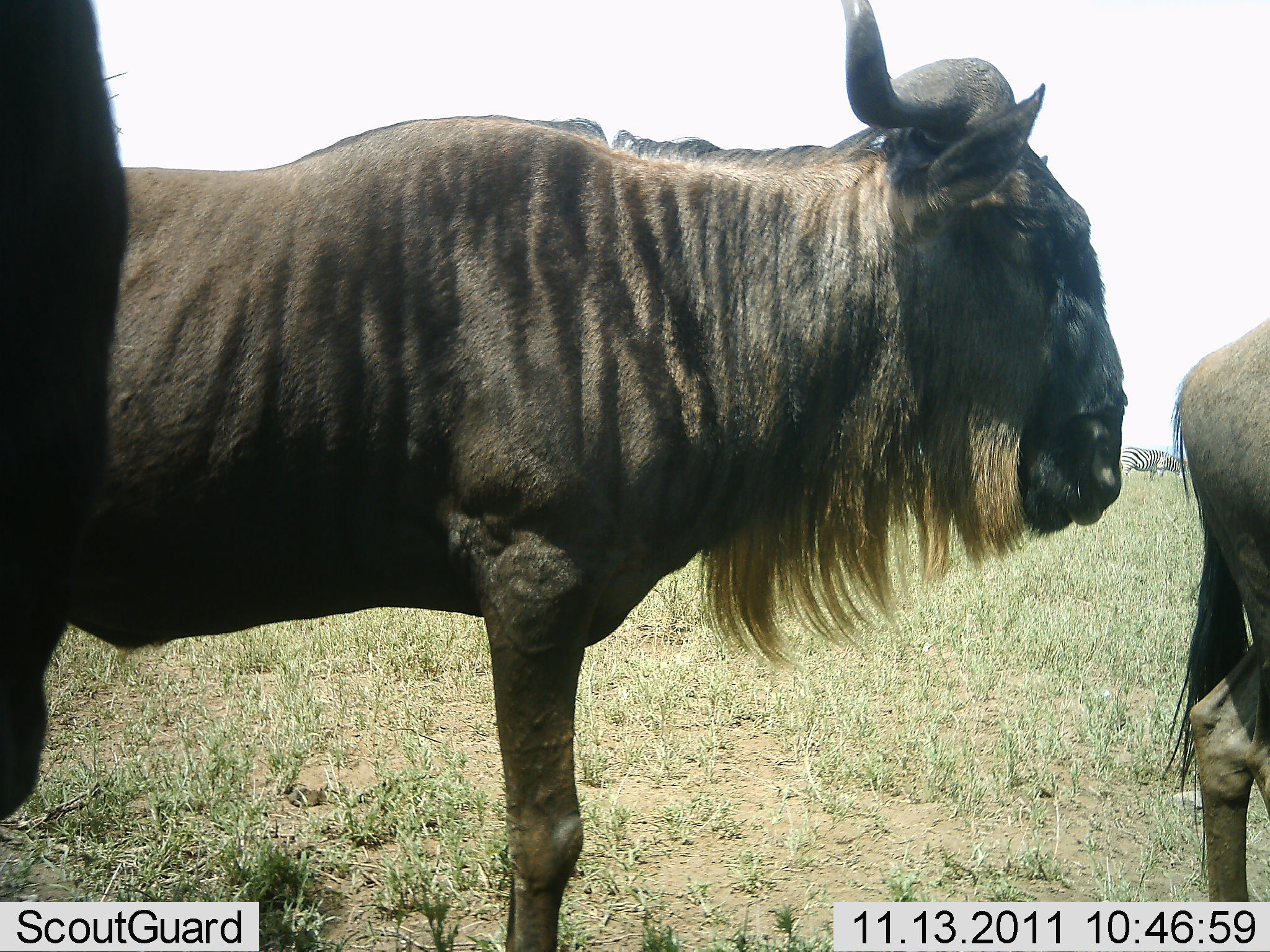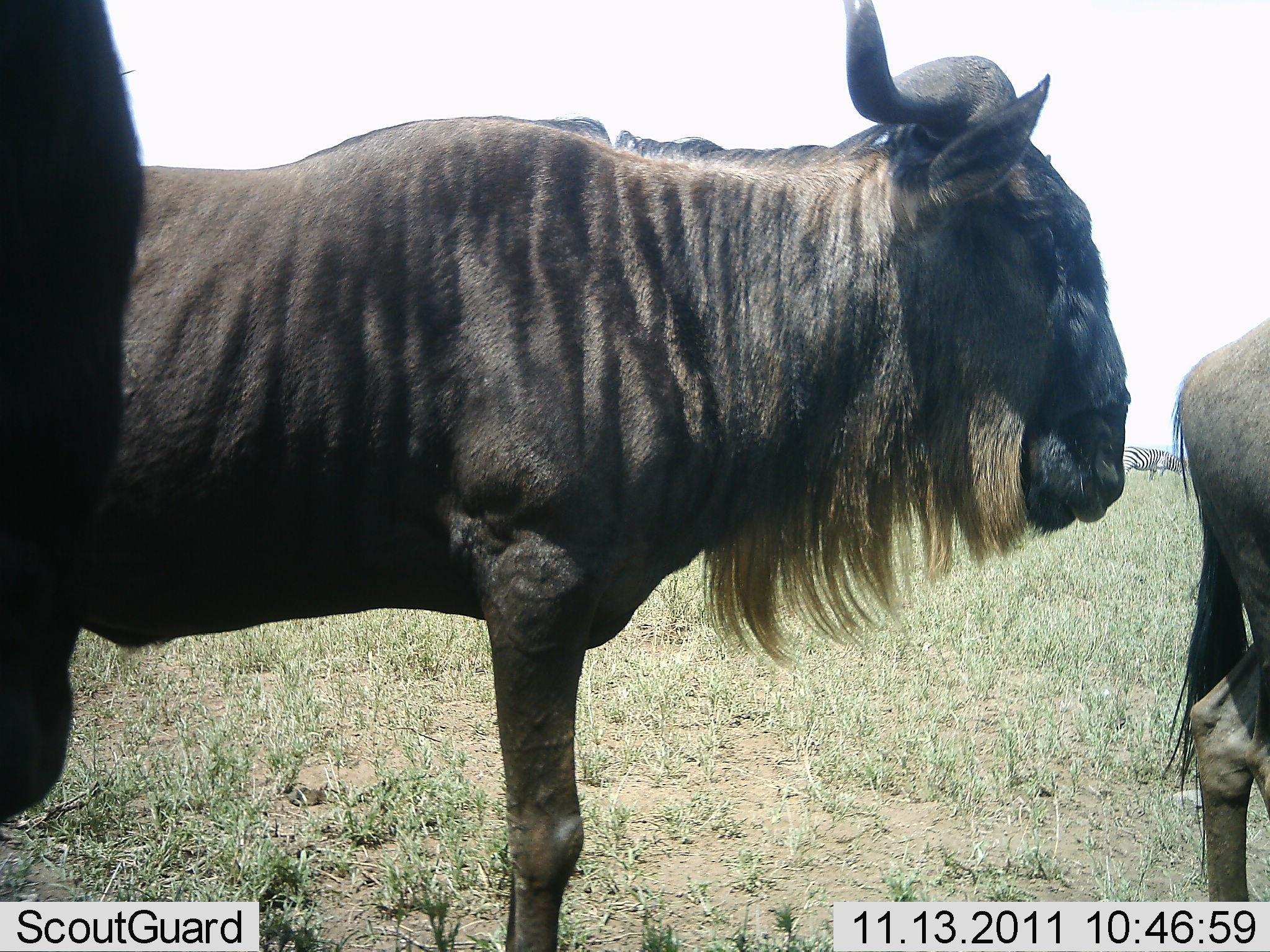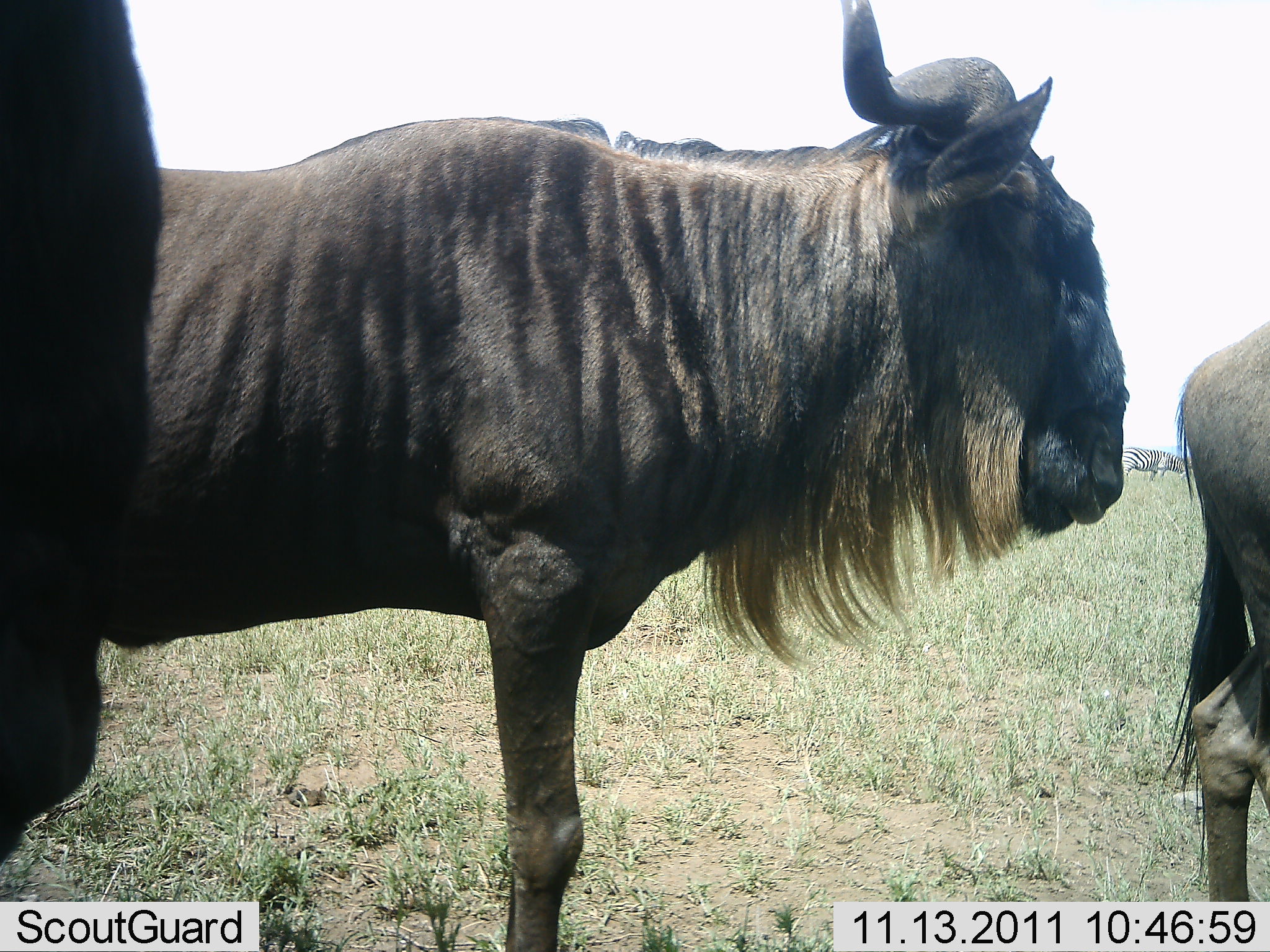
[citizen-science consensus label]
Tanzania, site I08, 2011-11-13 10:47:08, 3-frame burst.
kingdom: Animalia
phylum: Chordata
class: Mammalia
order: Artiodactyla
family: Bovidae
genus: Connochaetes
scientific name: Connochaetes taurinus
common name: blue wildebeest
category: wildebeest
Wildebeest (blue wildebeest) (Connochaetes taurinus), count 3. Behavior (volunteer vote fractions): standing 87%, resting 4%, moving 4%, interacting 0%. Young present (vote fraction): 0%. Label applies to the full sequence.